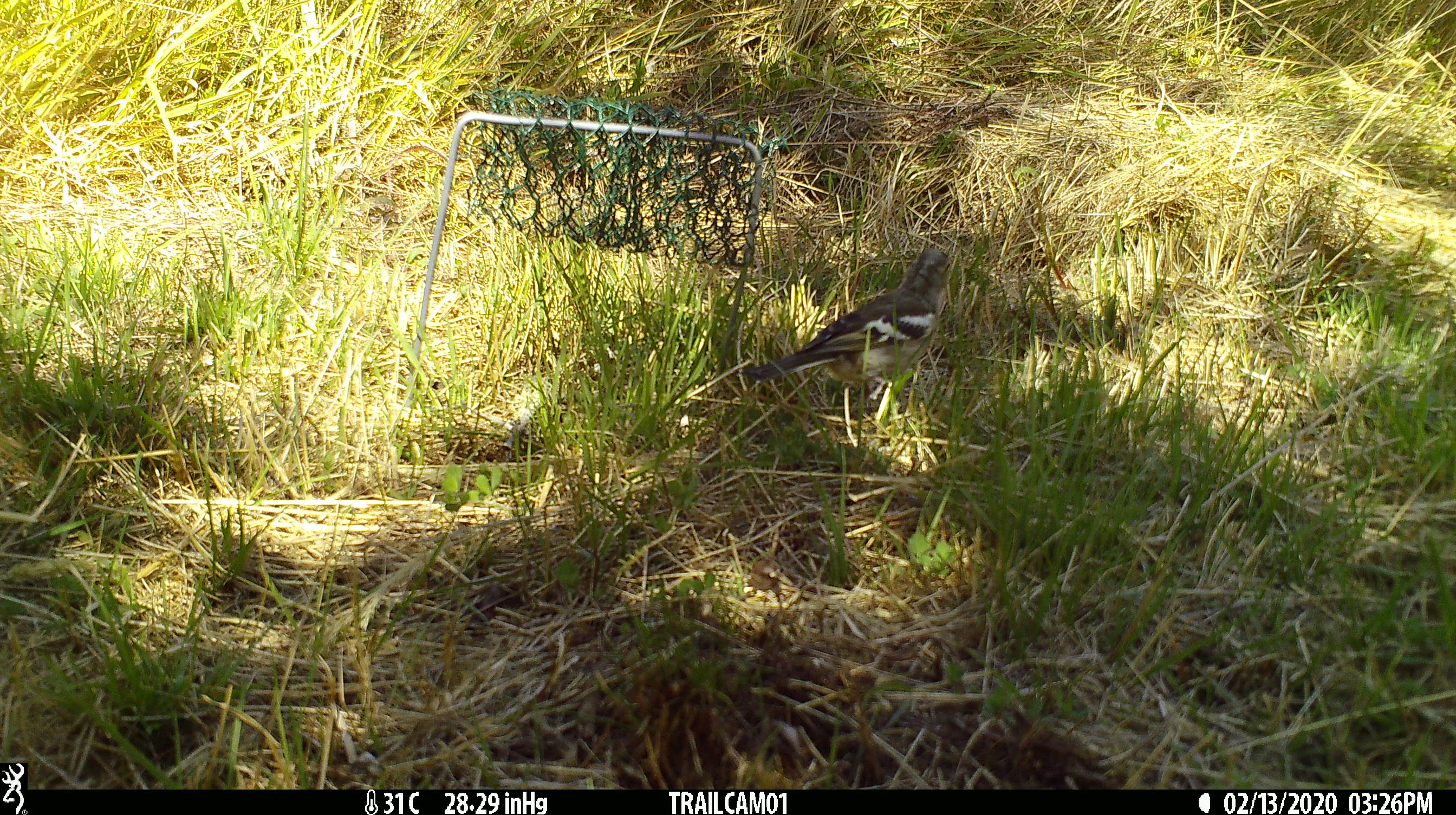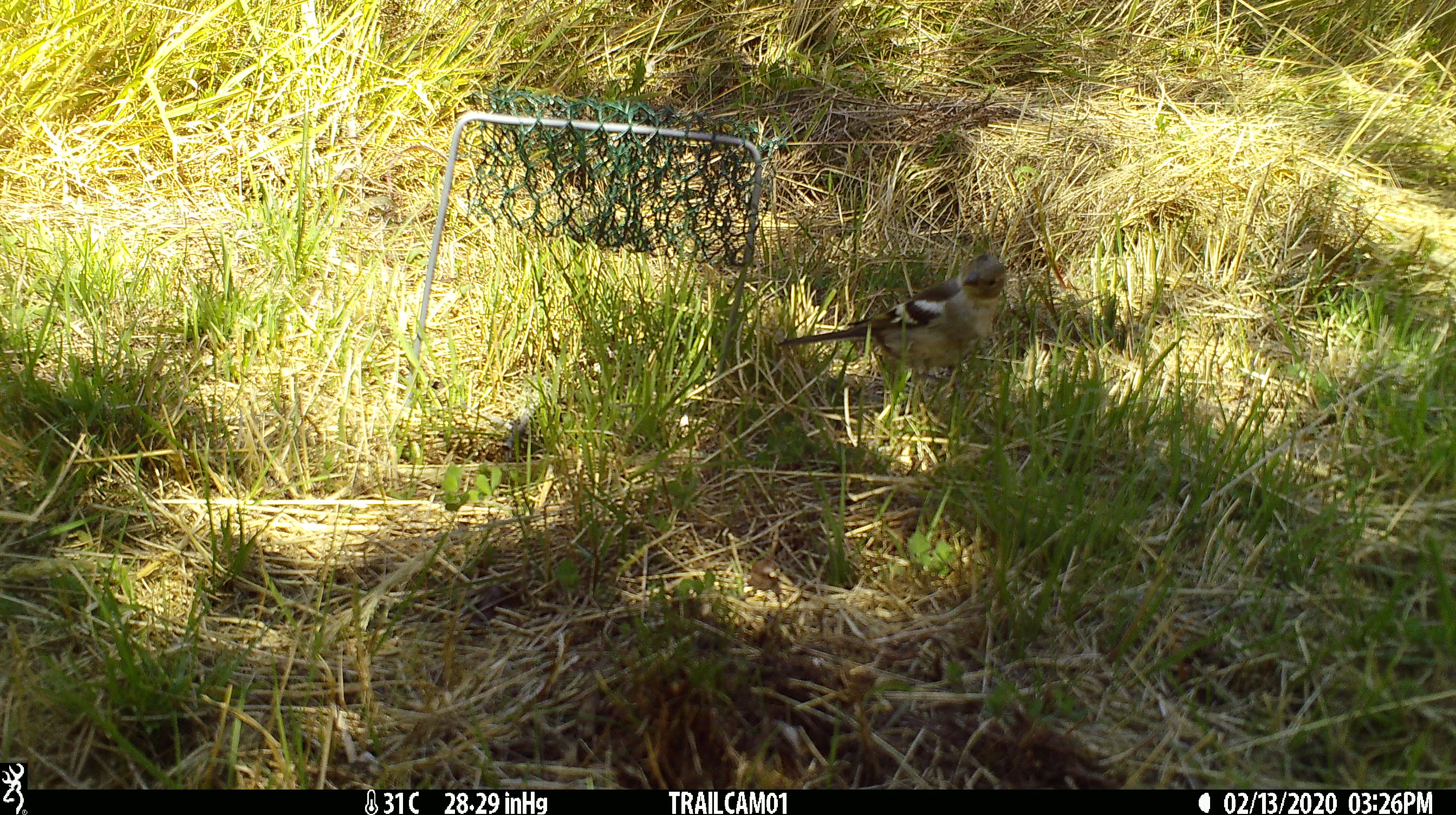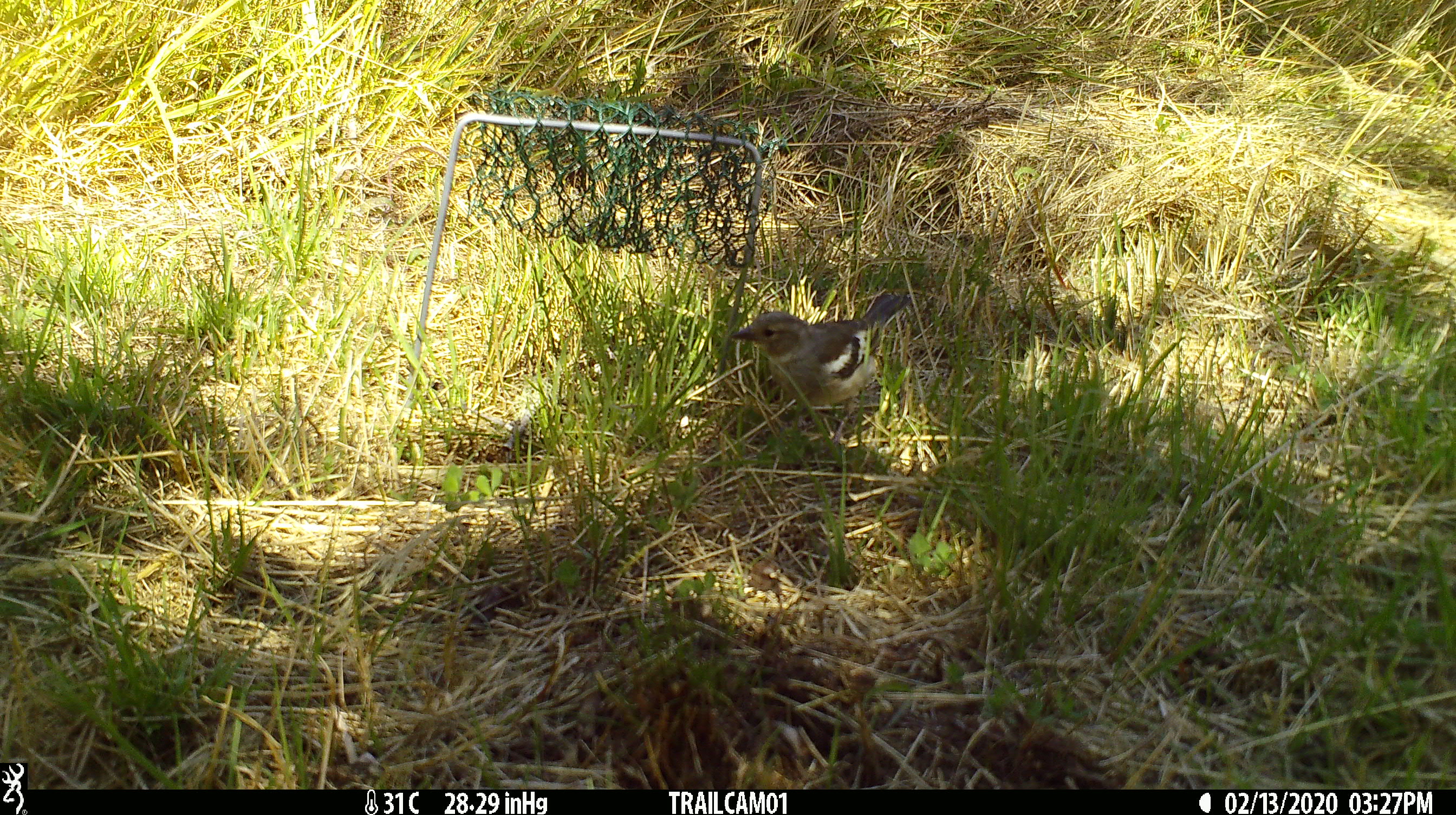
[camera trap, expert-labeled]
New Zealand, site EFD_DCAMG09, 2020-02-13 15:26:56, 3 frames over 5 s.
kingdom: Animalia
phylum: Chordata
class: Aves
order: Passeriformes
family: Fringillidae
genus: Fringilla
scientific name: Fringilla coelebs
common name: common chaffinch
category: chaffinch